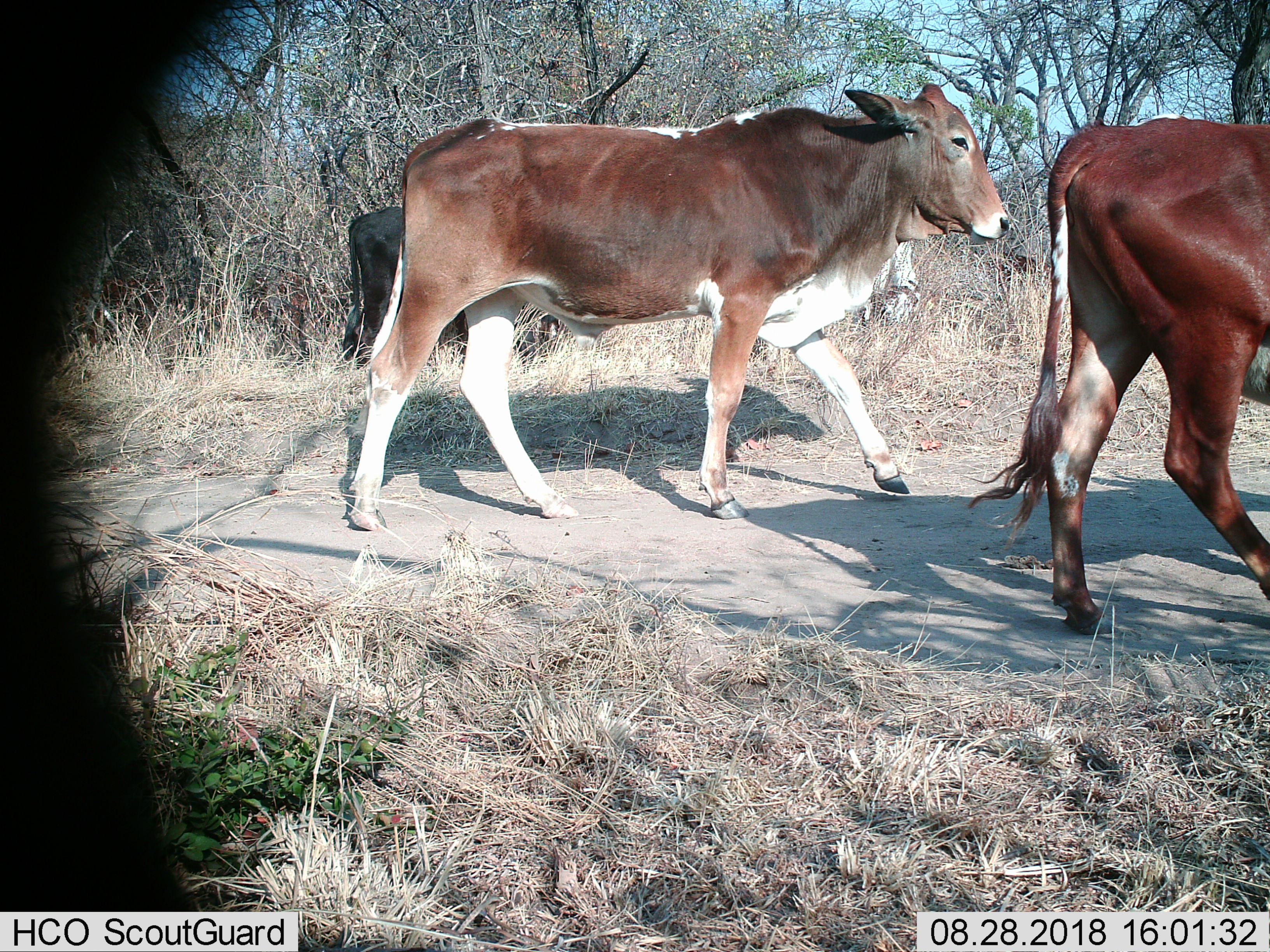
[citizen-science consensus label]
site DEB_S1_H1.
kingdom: Animalia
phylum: Chordata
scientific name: Vertebrata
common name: domestic animal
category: domesticanimal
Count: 3.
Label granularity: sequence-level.